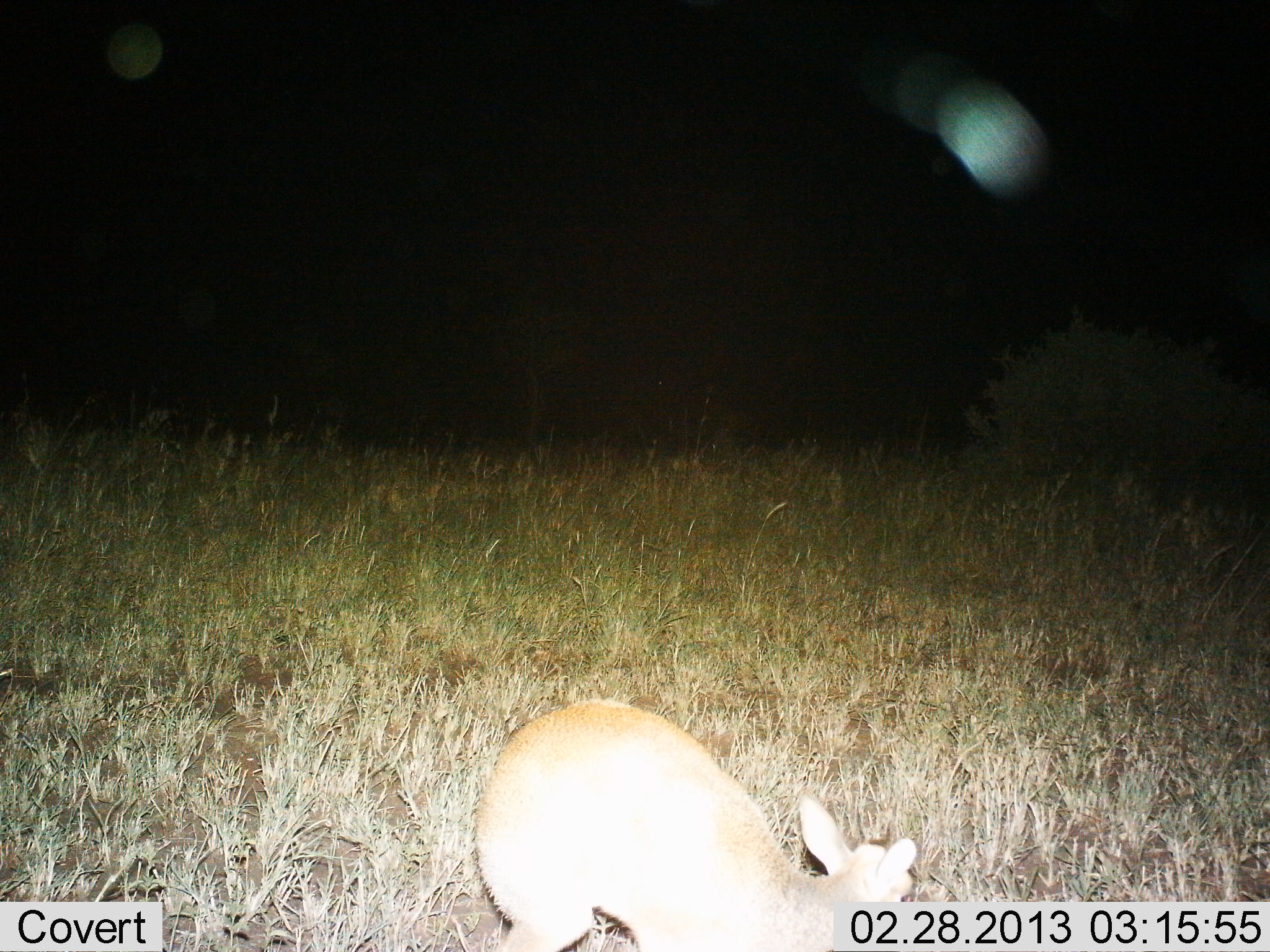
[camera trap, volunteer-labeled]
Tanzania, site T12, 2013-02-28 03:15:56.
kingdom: Animalia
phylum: Chordata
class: Mammalia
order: Artiodactyla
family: Bovidae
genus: Redunca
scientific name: Redunca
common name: reedbuck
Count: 1.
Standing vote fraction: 47%.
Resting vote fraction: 13%.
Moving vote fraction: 7%.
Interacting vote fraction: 0%.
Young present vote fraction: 0%.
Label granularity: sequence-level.